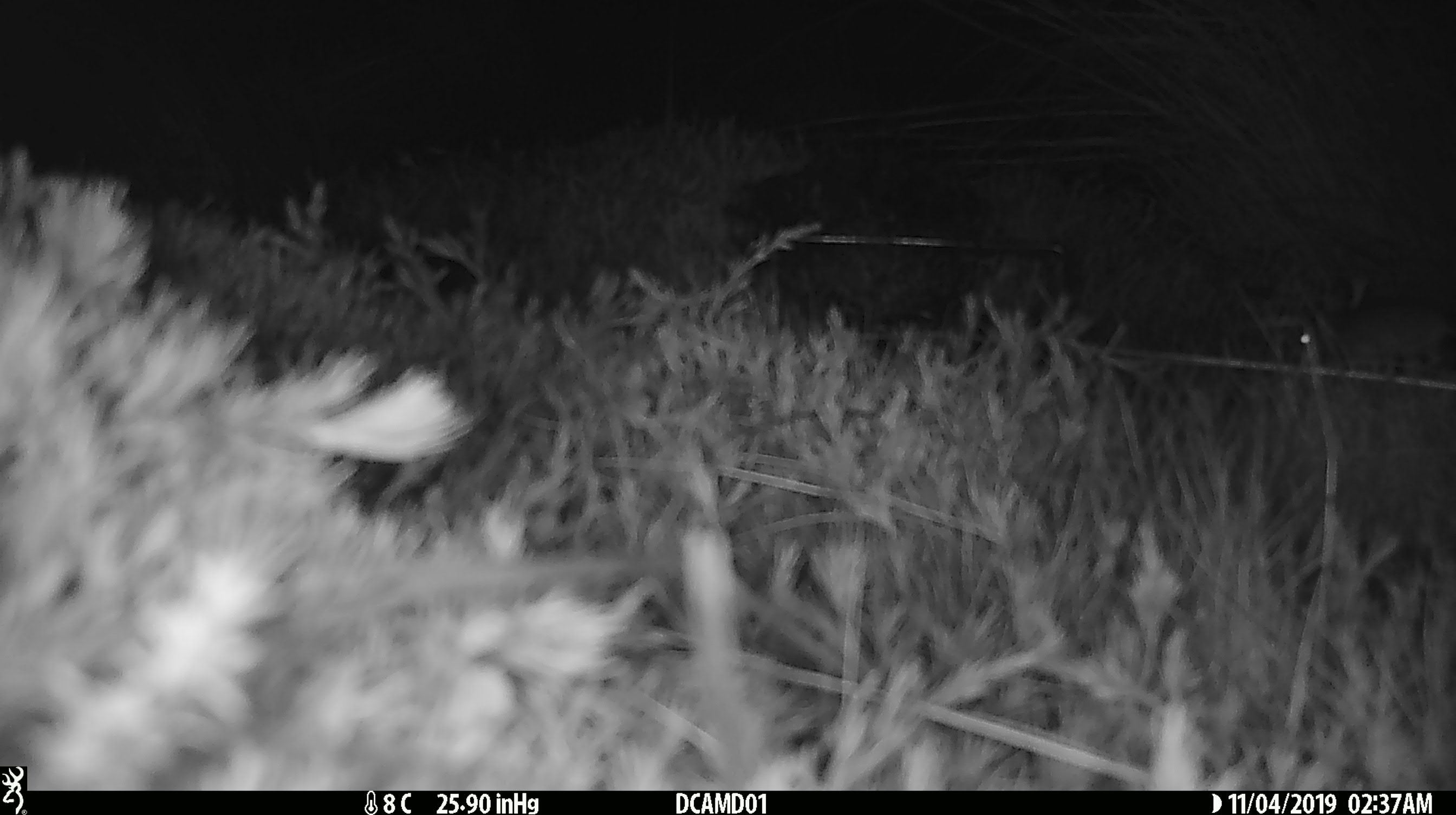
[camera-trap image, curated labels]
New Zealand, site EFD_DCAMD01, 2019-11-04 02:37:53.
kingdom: Animalia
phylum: Chordata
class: Mammalia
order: Rodentia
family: Muridae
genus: Mus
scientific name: Mus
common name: mouse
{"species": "mouse (Mus)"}